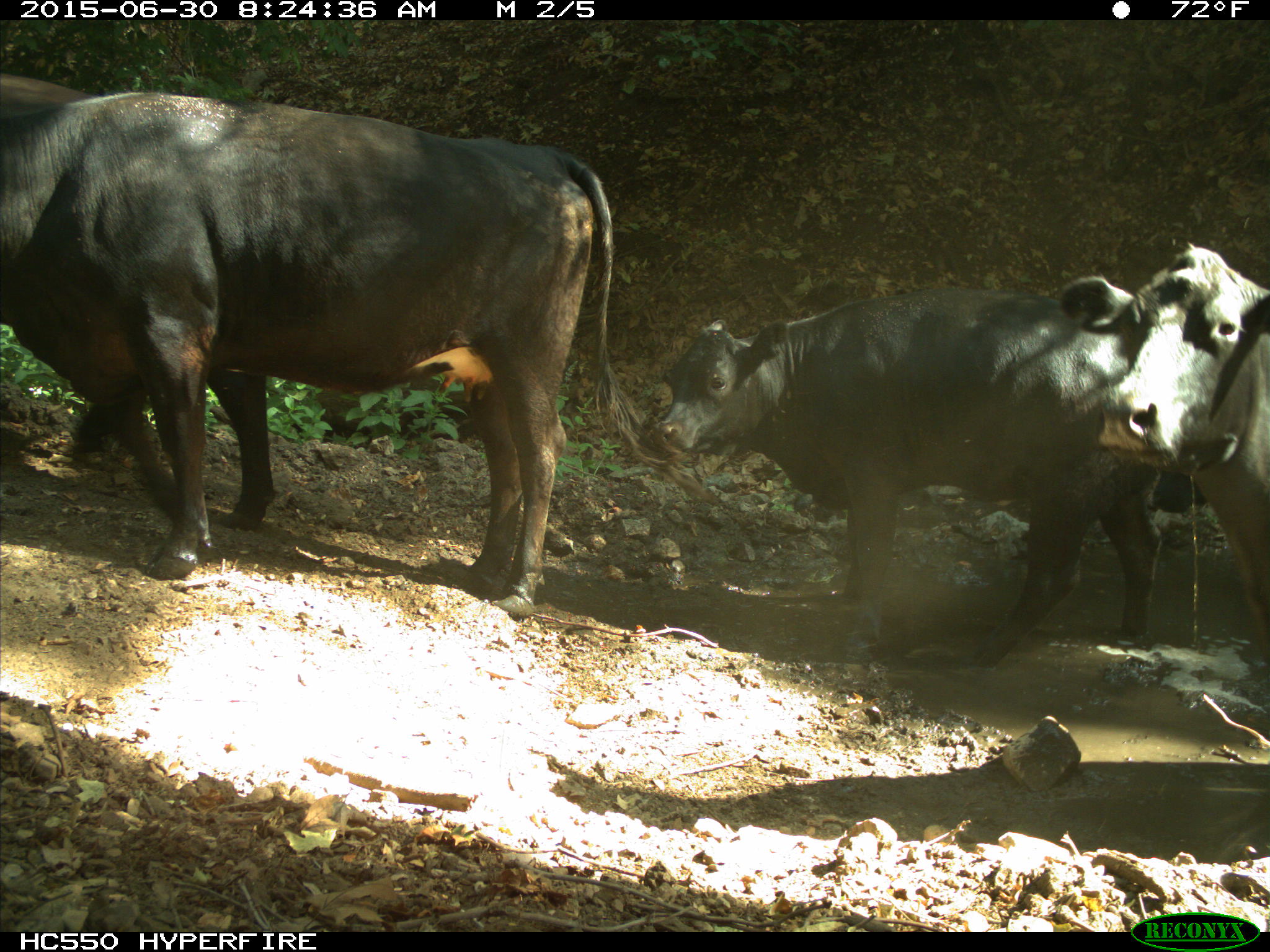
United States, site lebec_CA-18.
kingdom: Animalia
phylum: Chordata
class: Mammalia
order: Artiodactyla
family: Bovidae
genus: Bos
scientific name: Bos taurus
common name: domestic cow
Bos taurus (domestic cow).